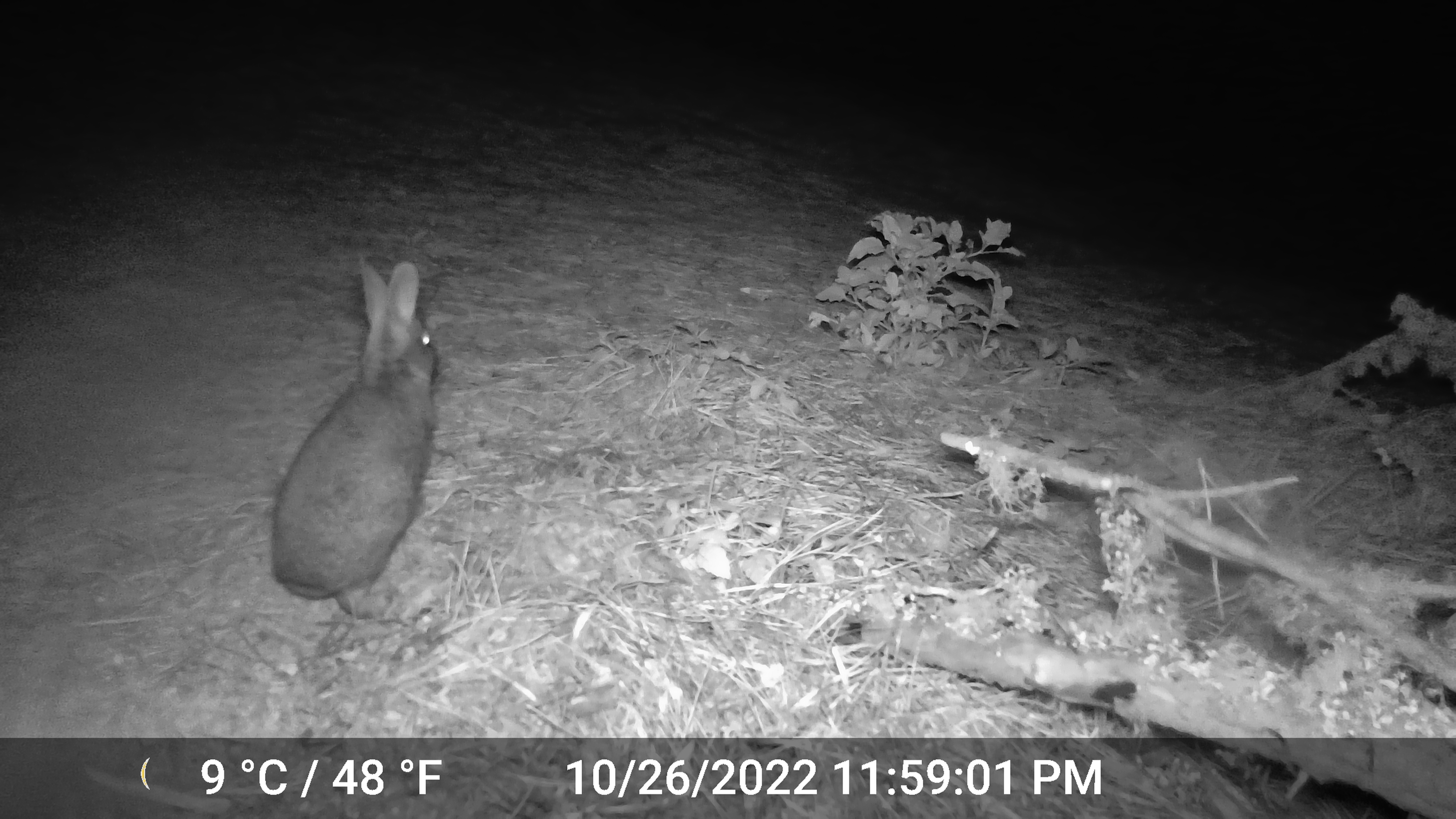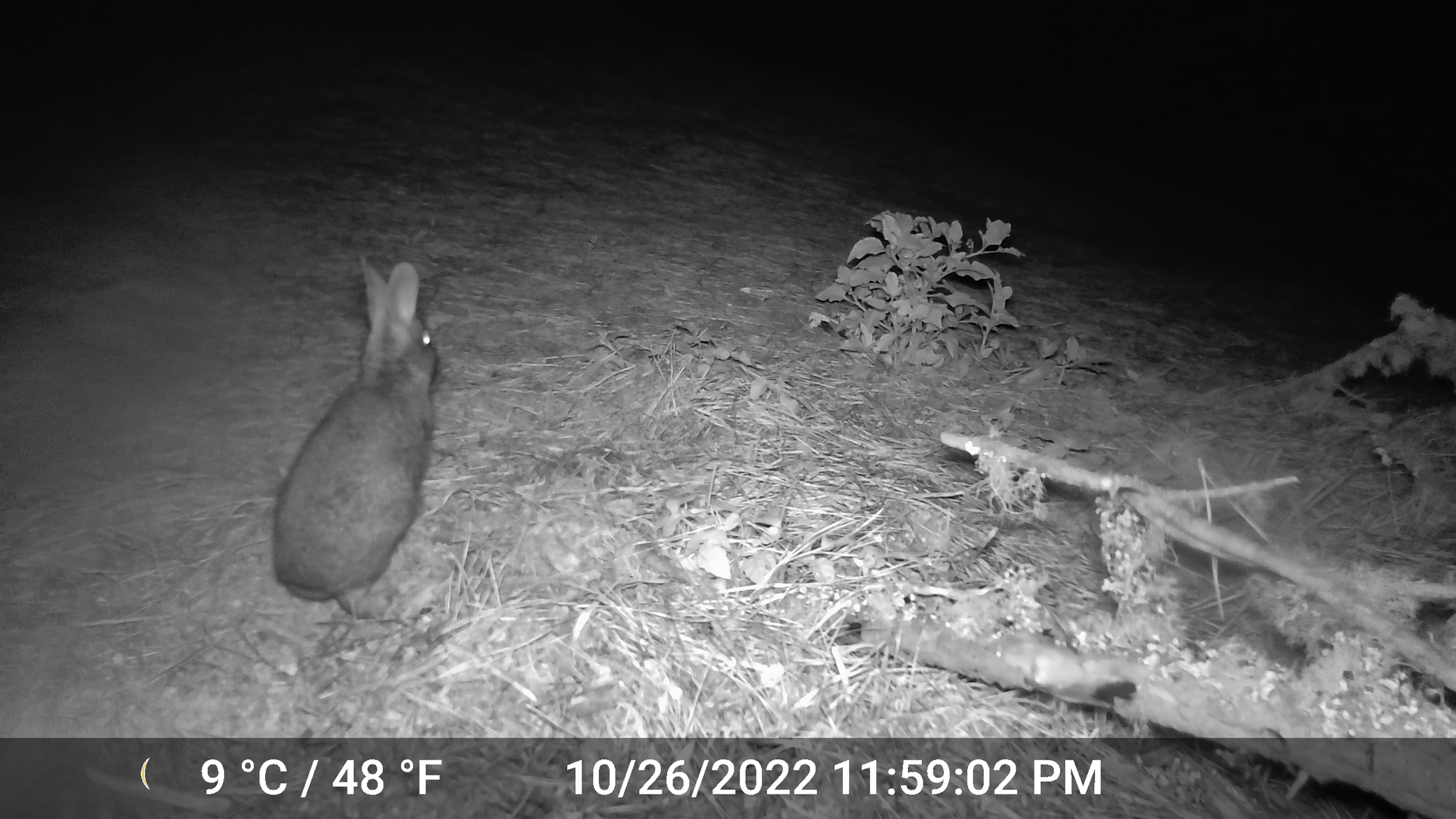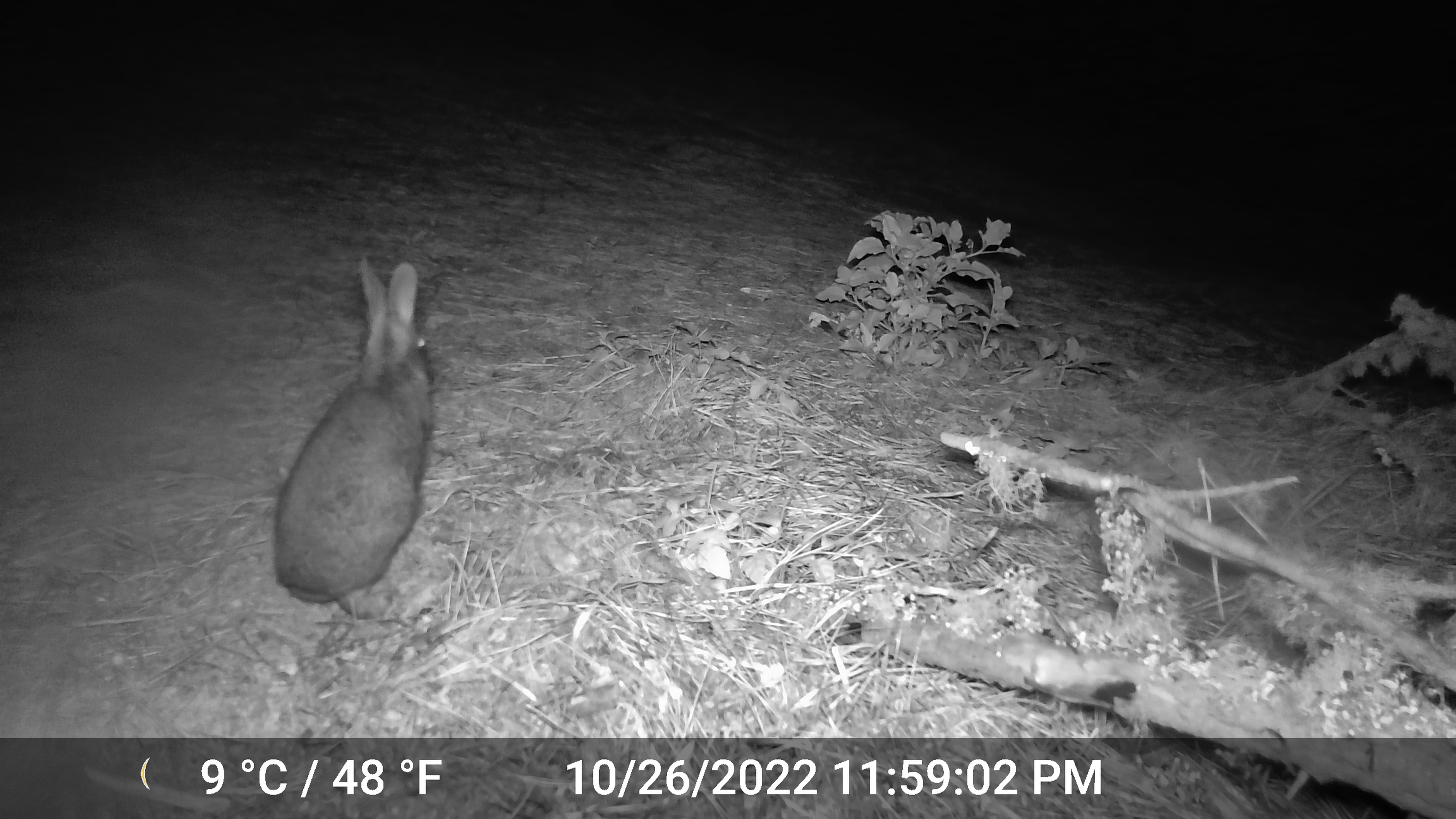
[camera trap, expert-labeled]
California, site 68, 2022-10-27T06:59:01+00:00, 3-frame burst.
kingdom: Animalia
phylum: Chordata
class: Mammalia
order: Lagomorpha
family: Leporidae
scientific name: Leporidae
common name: rabbit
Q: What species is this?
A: Rabbit (Leporidae).